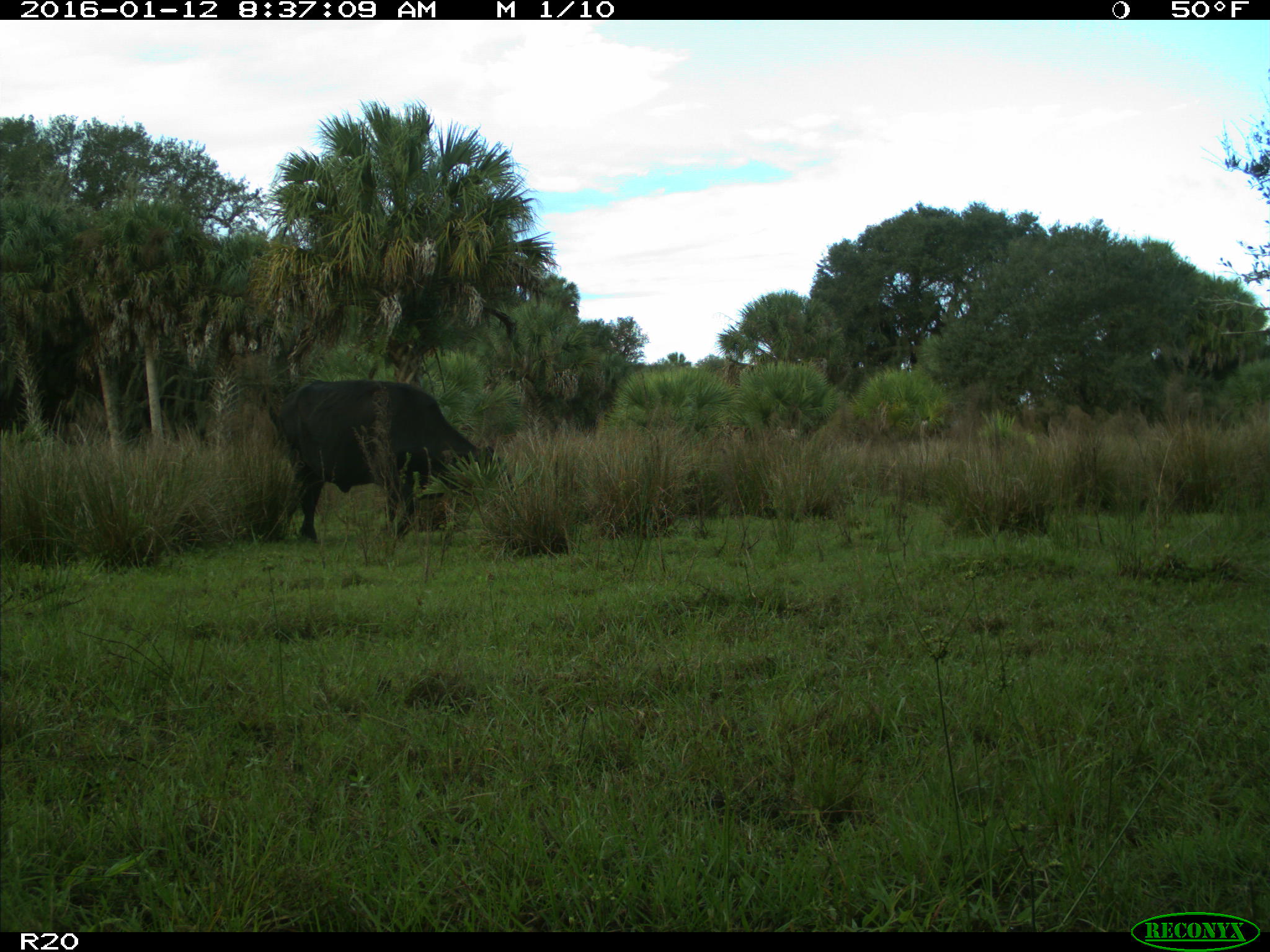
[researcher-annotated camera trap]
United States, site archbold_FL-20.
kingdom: Animalia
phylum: Chordata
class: Mammalia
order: Artiodactyla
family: Bovidae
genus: Bos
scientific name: Bos taurus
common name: domestic cow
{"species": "Bos taurus (domestic cow)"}